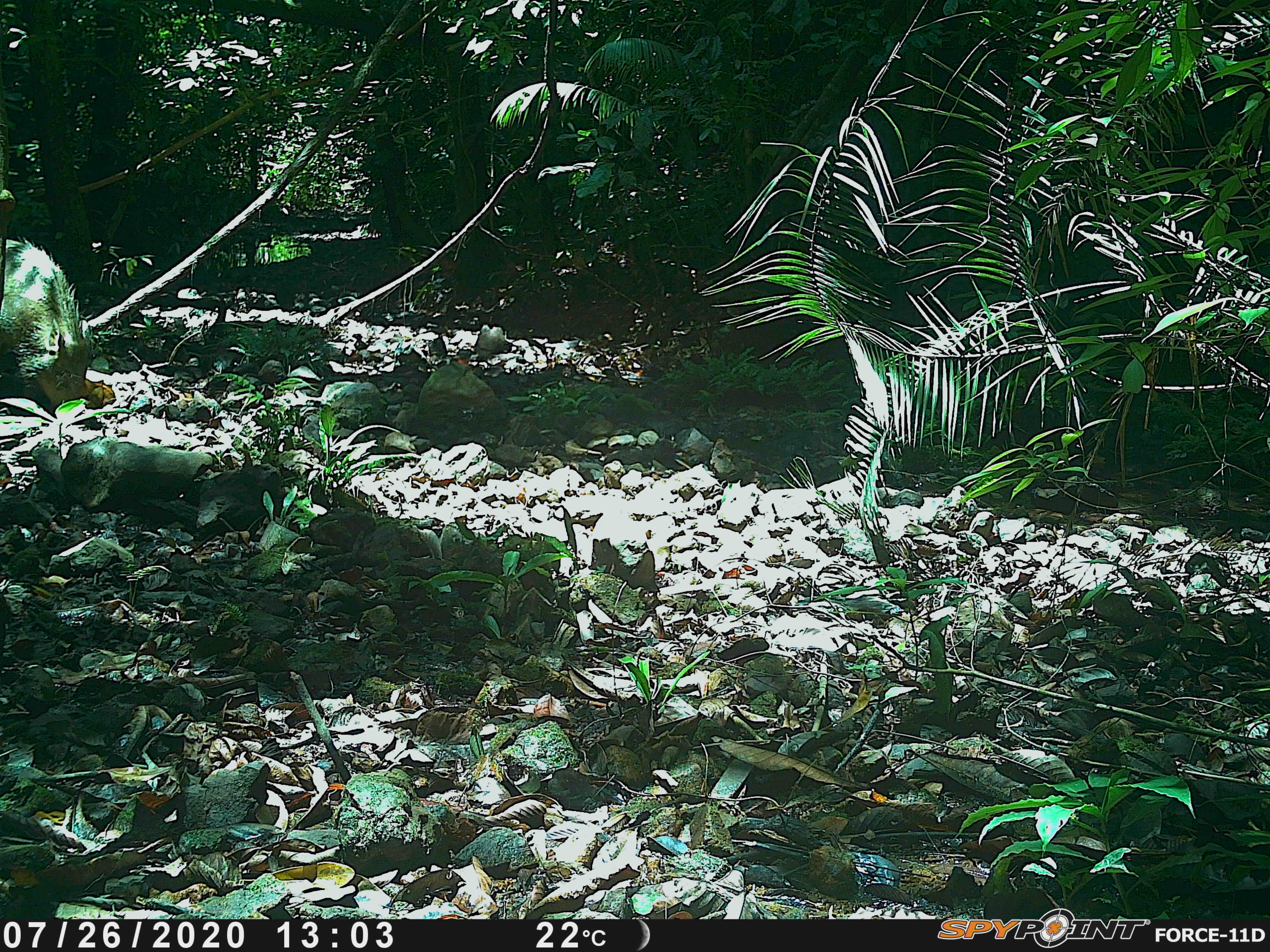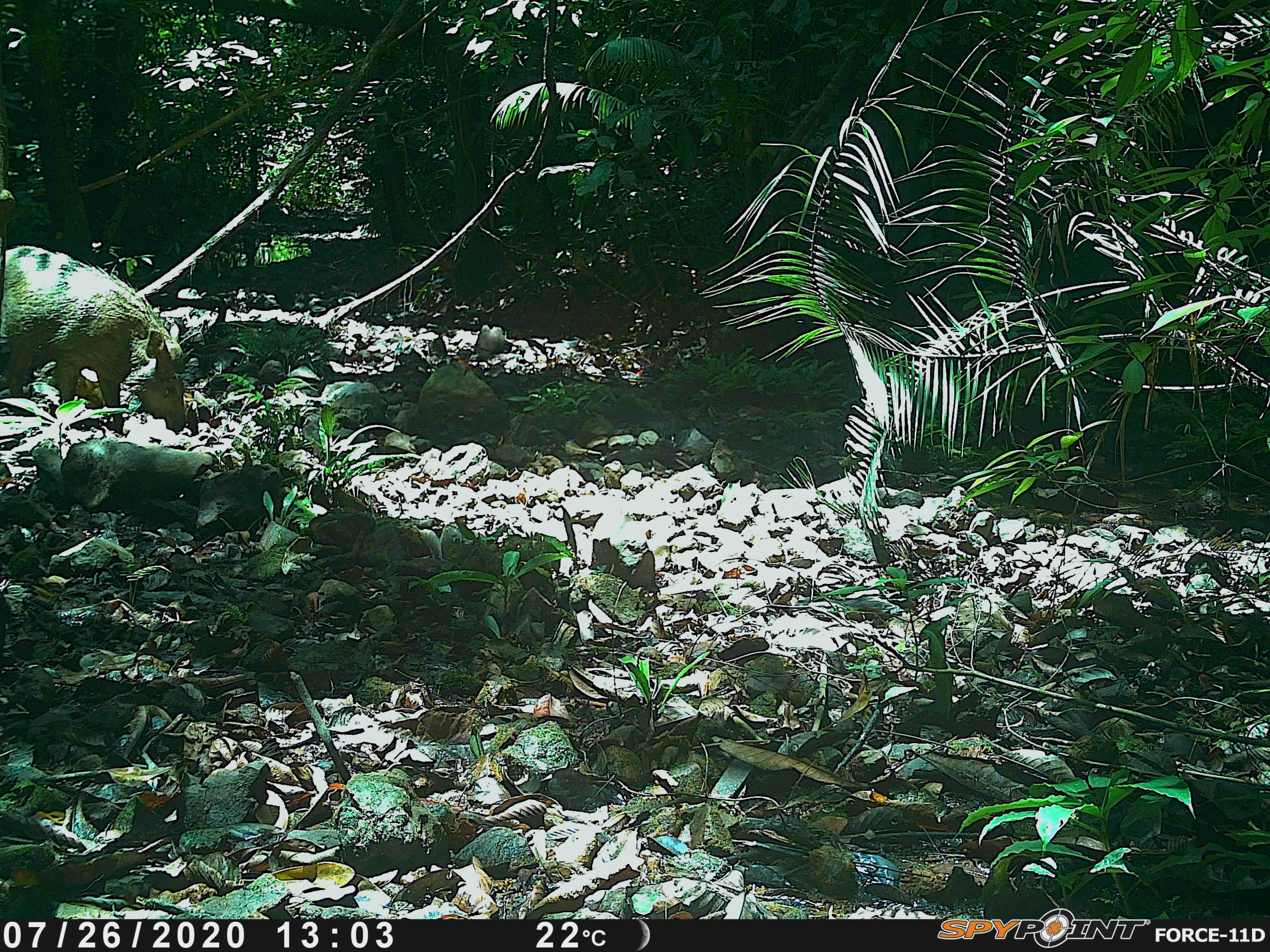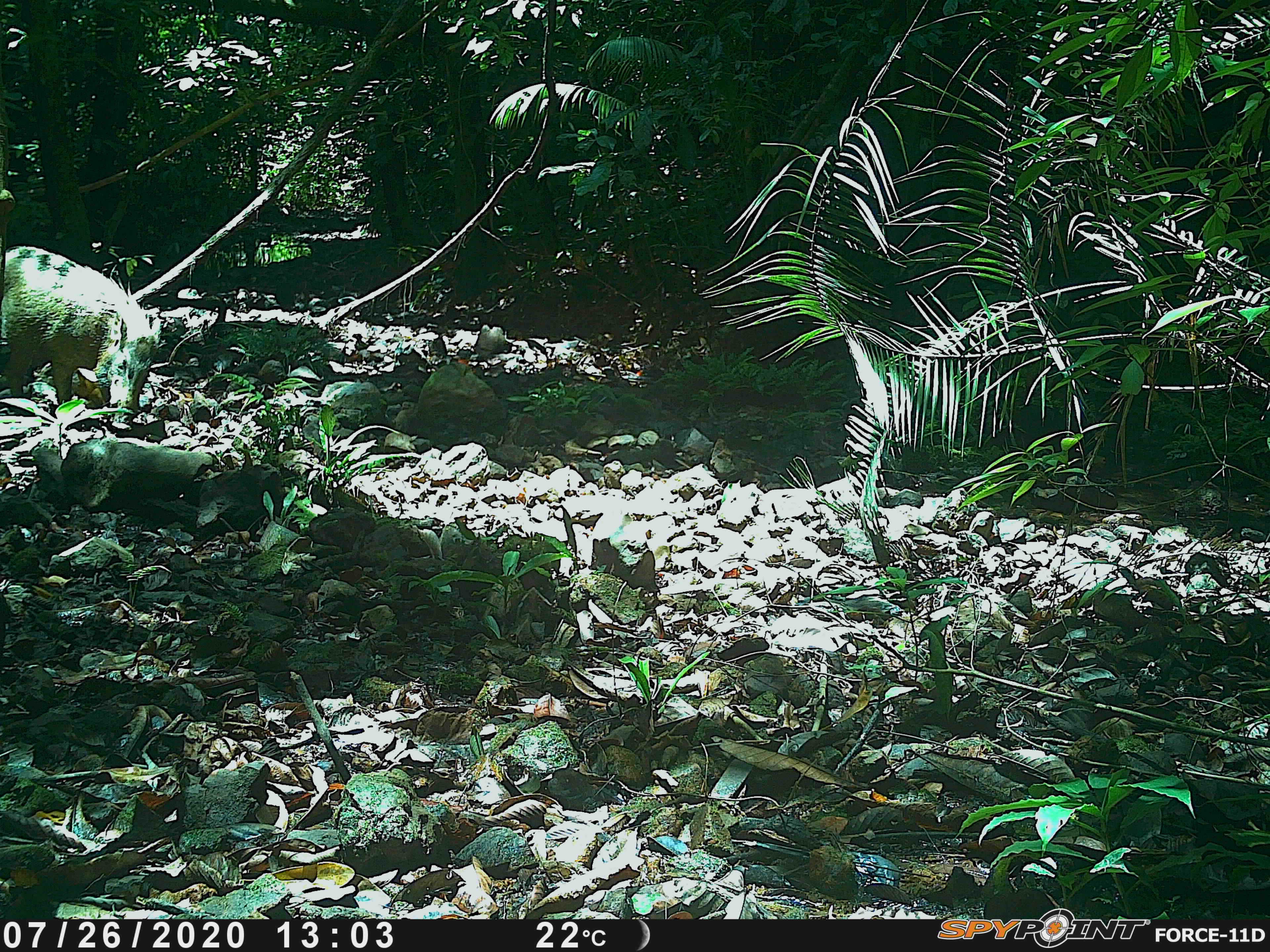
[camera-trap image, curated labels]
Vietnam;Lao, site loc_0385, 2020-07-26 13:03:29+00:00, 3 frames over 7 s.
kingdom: Animalia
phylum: Chordata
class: Mammalia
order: Artiodactyla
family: Suidae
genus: Sus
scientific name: Sus scrofa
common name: eurasian wild pig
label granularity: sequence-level